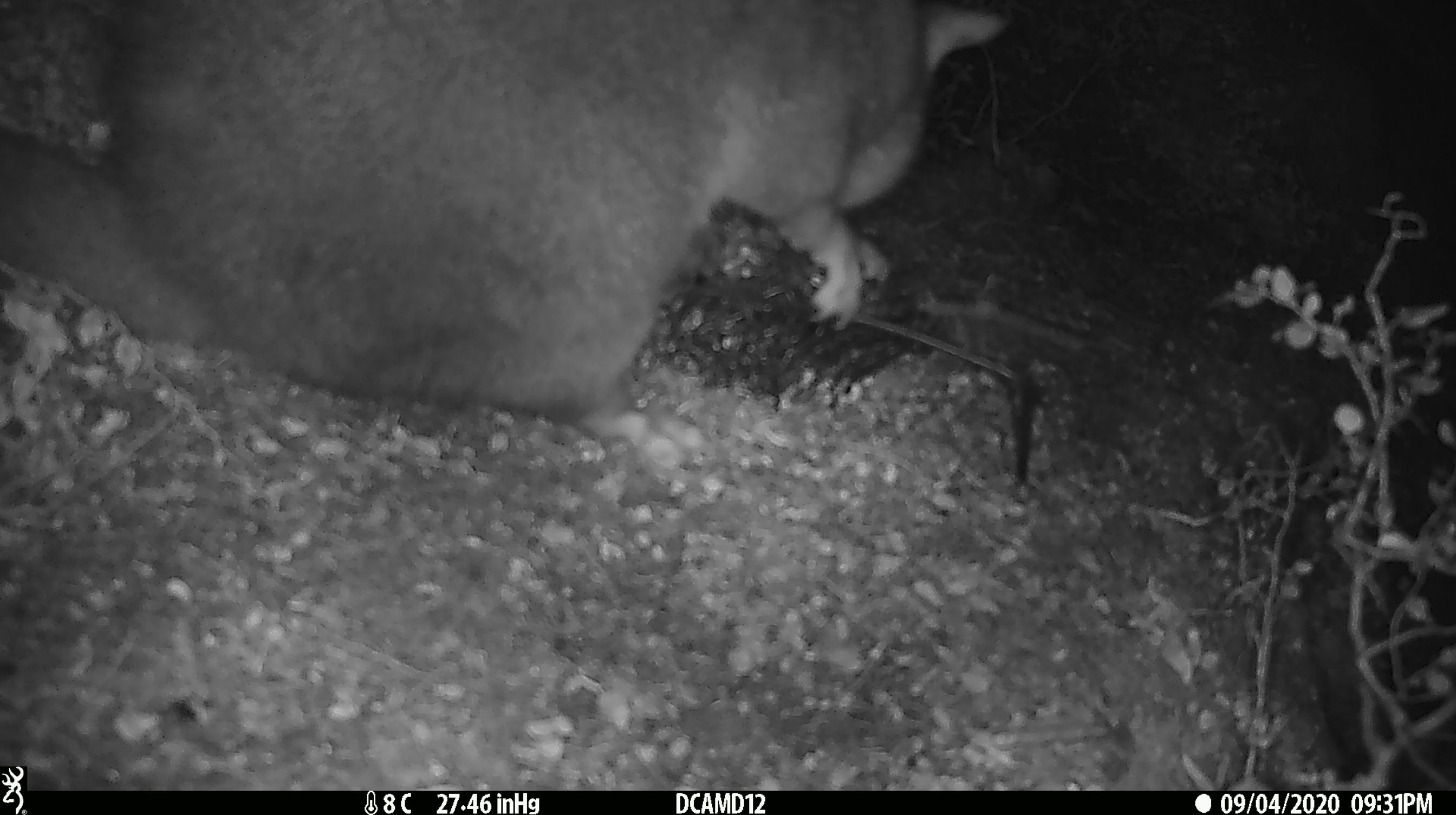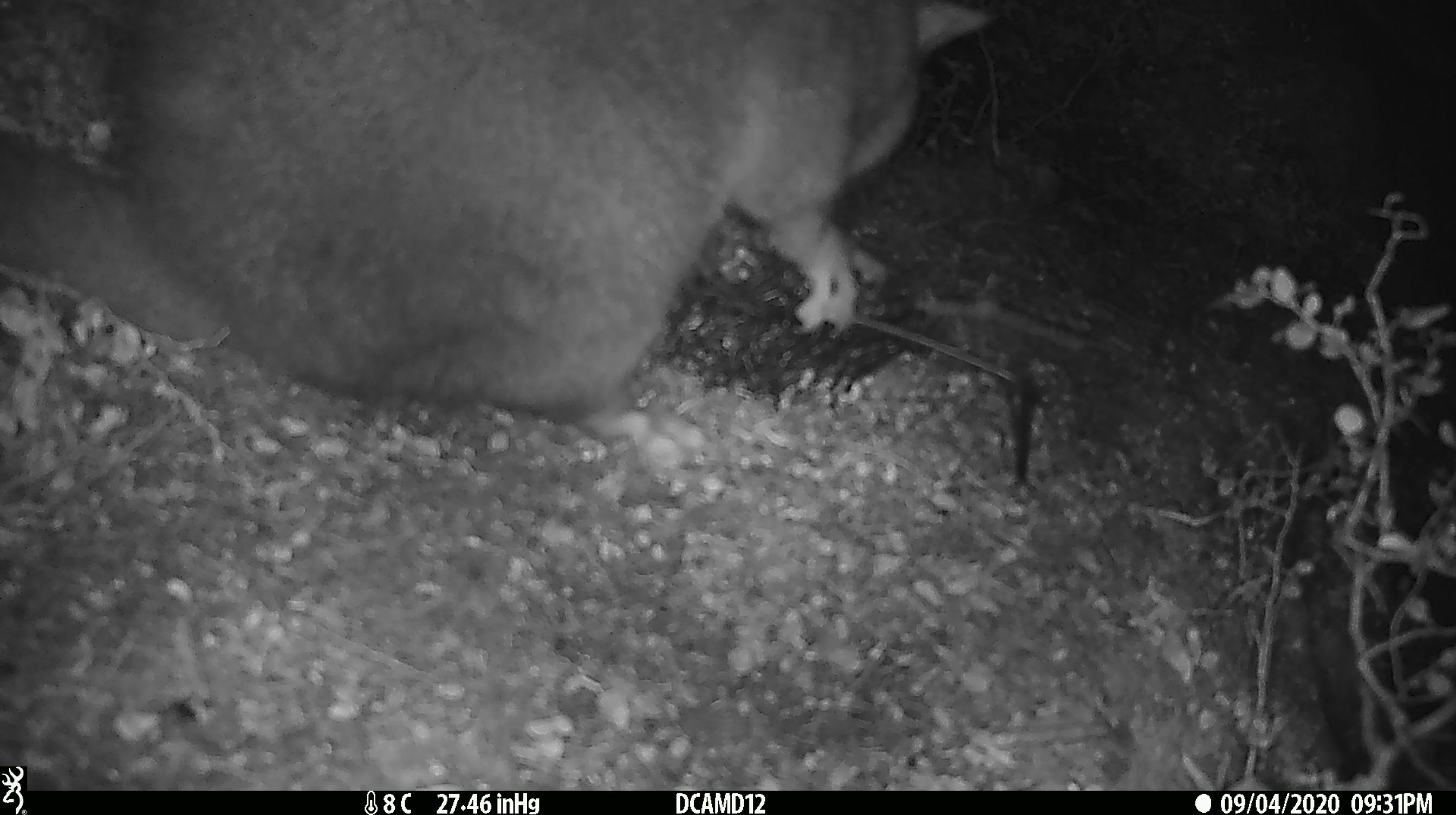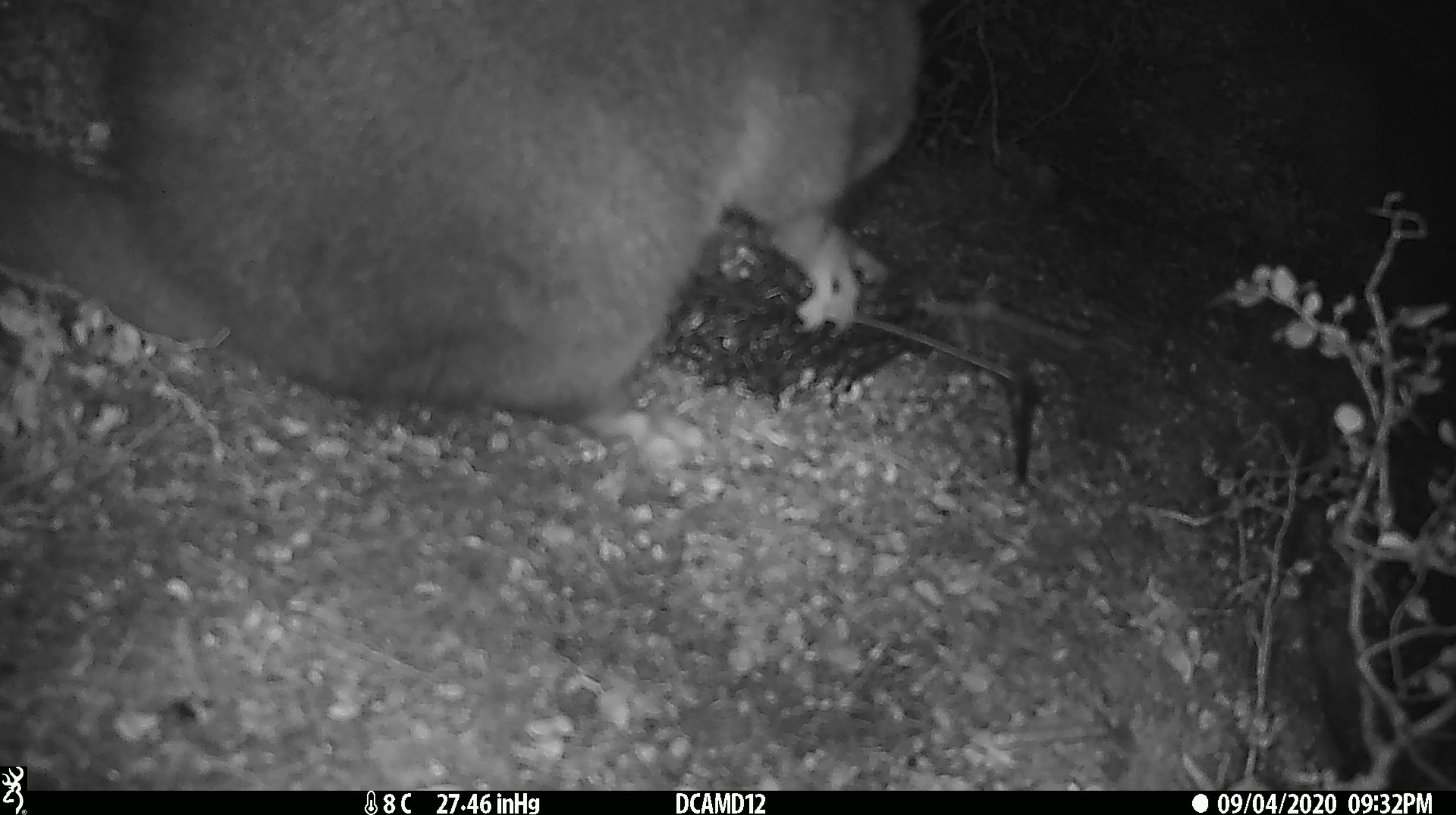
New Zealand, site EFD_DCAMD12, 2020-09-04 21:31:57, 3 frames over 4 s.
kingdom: Animalia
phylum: Chordata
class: Mammalia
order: Diprotodontia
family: Phalangeridae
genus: Trichosurus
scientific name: Trichosurus vulpecula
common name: common brushtail possum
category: possum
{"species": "possum (common brushtail possum) (Trichosurus vulpecula)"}